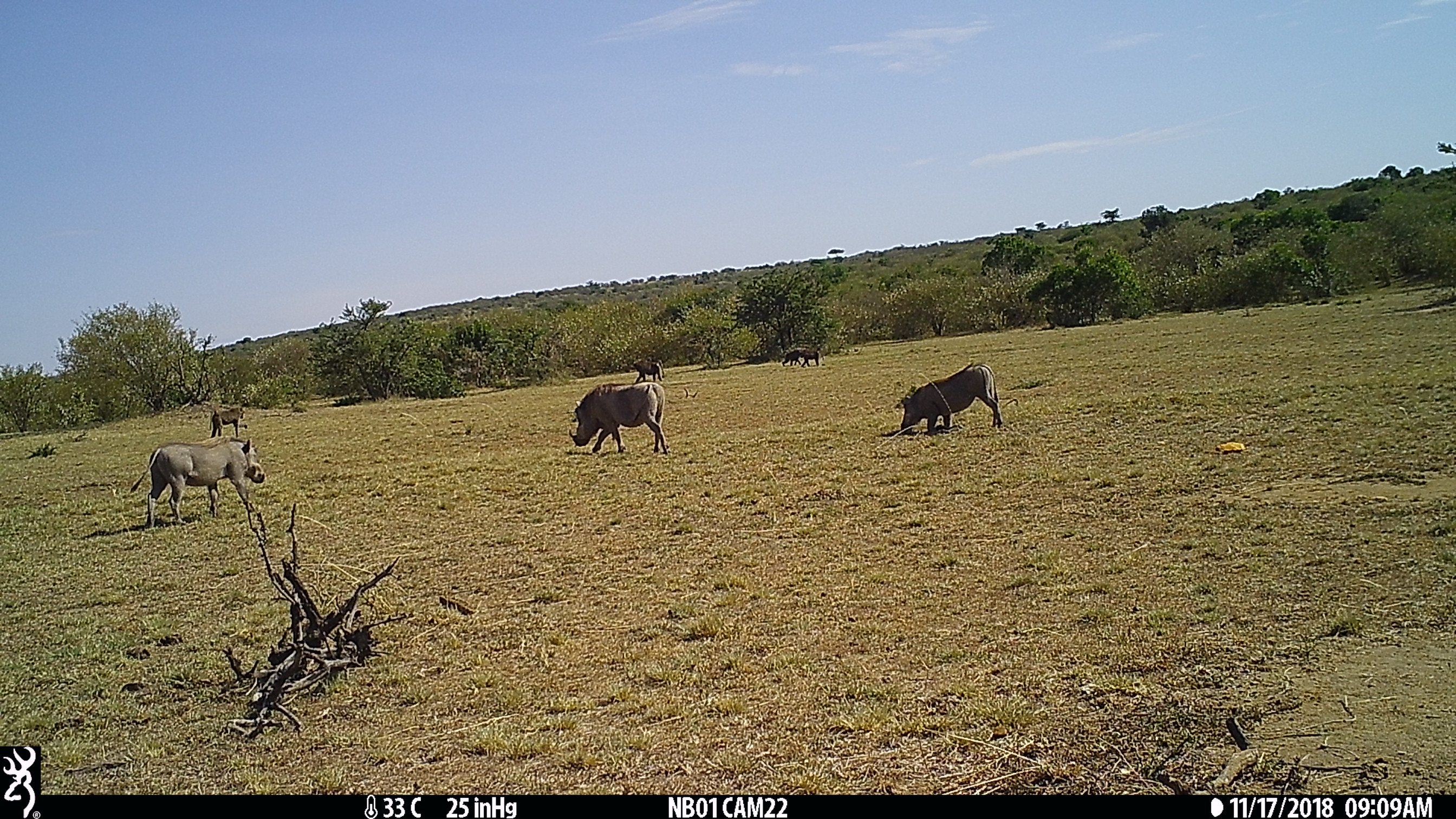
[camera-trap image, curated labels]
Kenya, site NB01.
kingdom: Animalia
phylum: Chordata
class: Mammalia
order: Primates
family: Cercopithecidae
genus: Papio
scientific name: Papio anubis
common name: olive baboon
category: baboon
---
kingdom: Animalia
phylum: Chordata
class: Mammalia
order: Artiodactyla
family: Suidae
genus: Phacochoerus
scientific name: Phacochoerus africanus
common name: common warthog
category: warthog